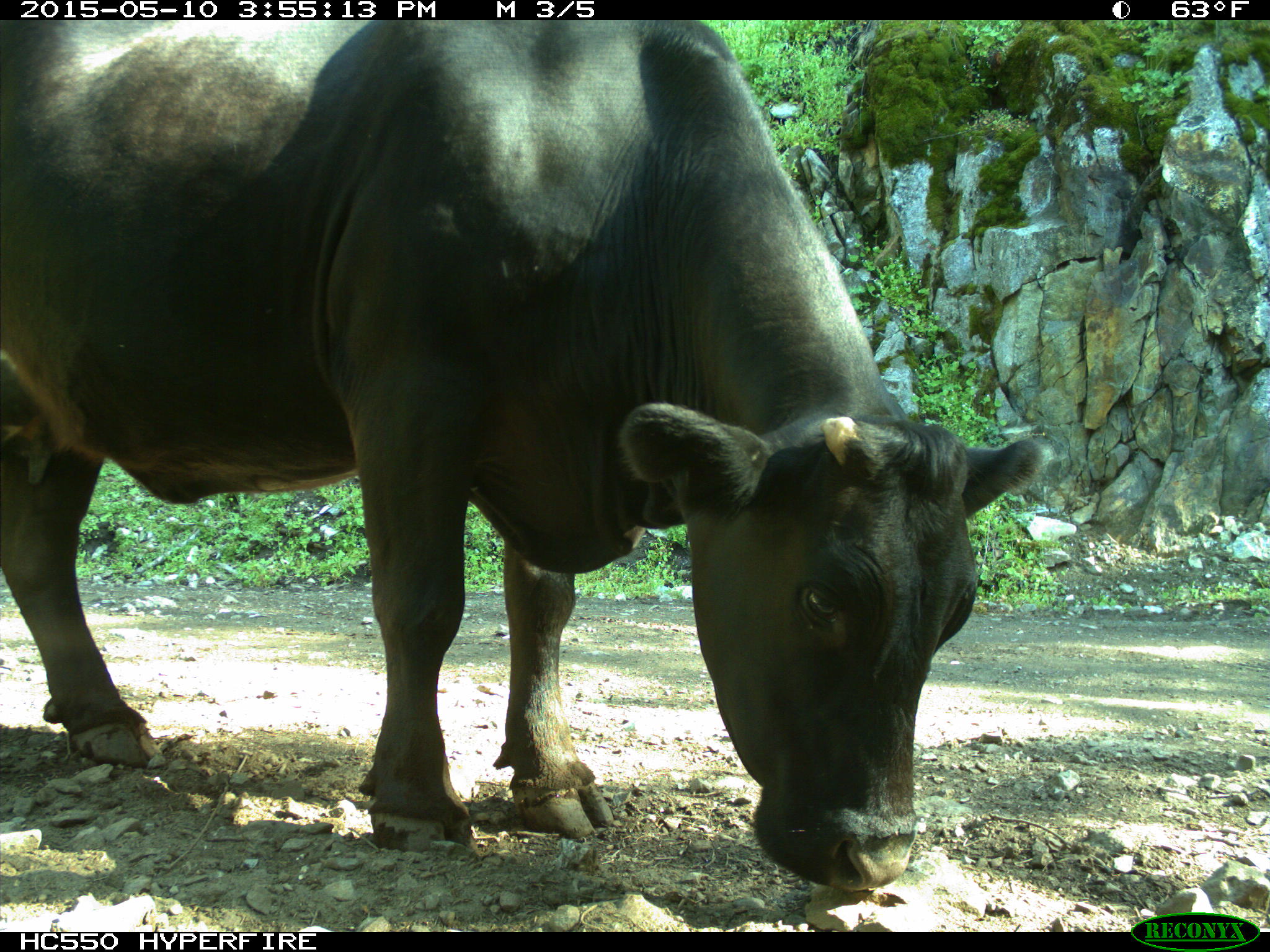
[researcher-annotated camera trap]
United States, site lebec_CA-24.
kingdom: Animalia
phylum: Chordata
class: Mammalia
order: Artiodactyla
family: Bovidae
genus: Bos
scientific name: Bos taurus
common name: domestic cow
Bos taurus (domestic cow).